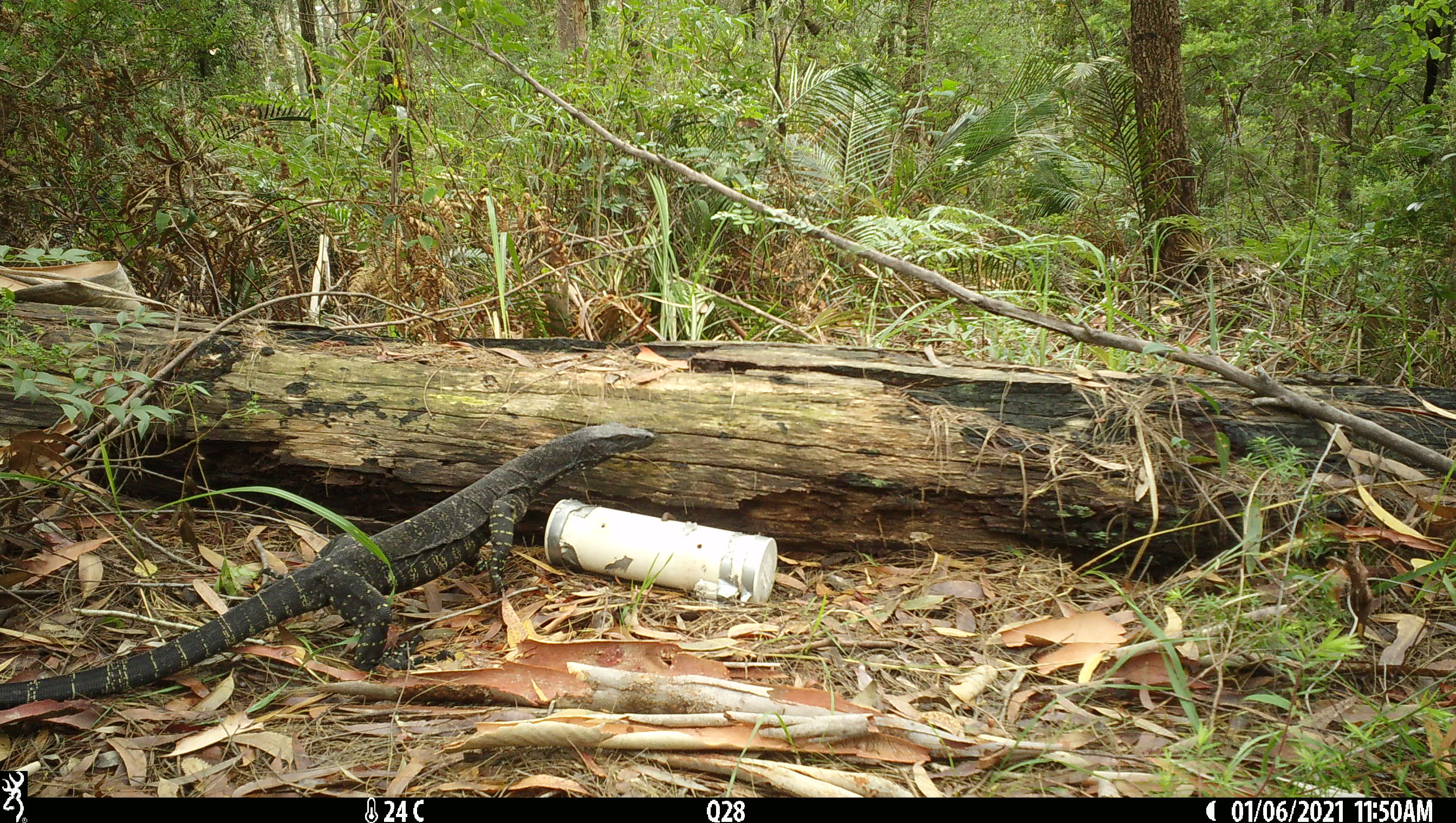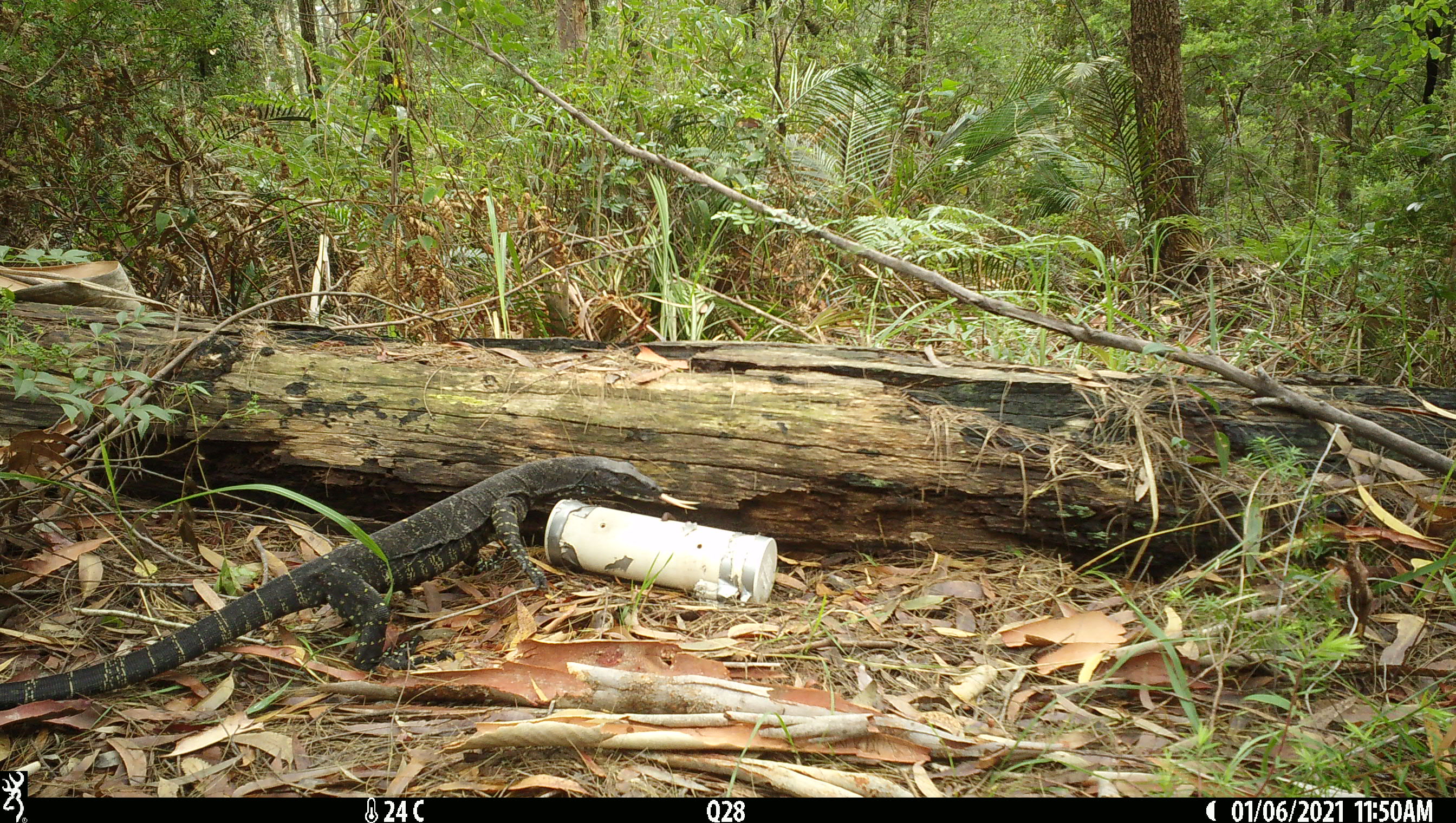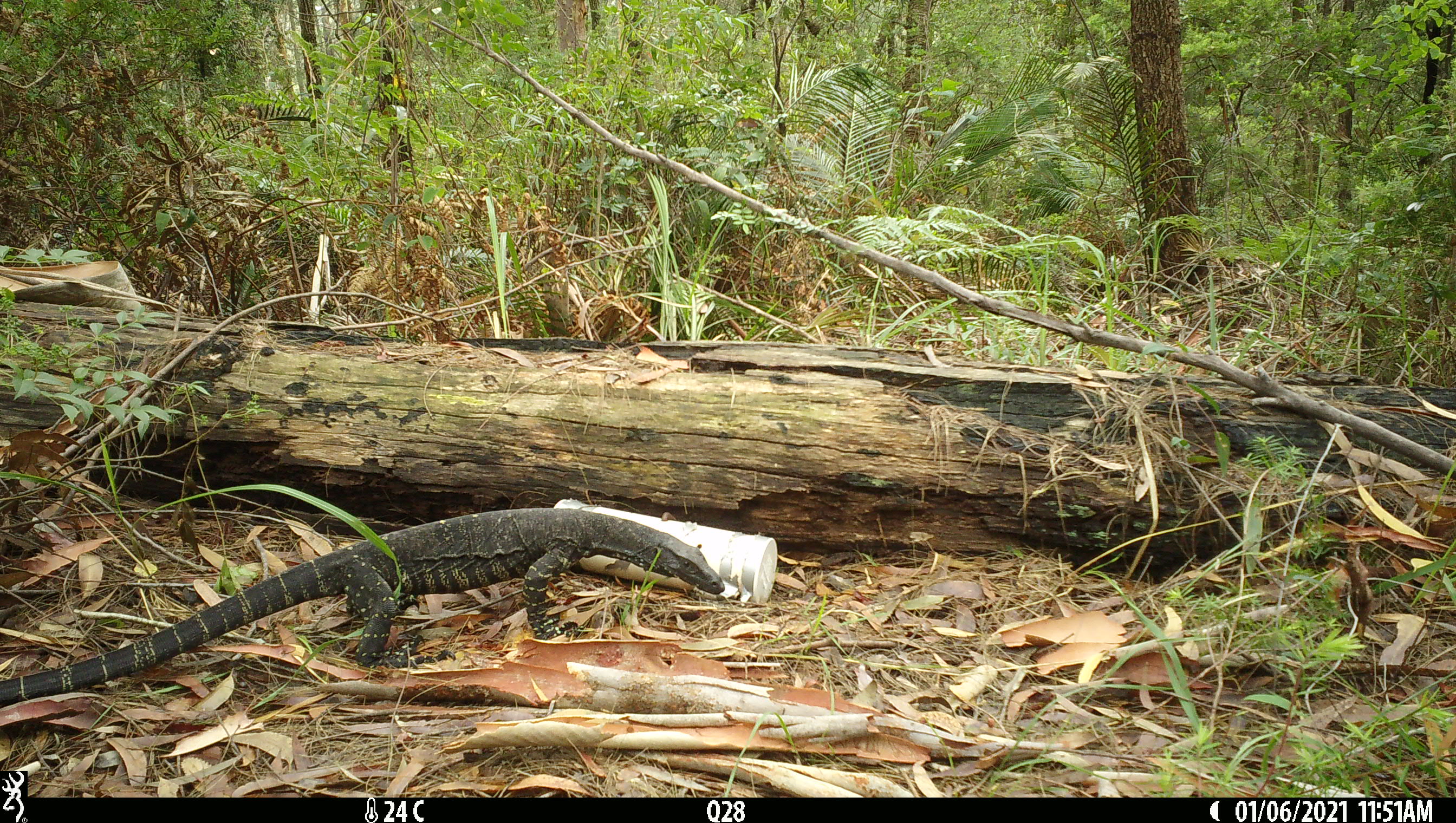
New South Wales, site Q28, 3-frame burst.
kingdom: Animalia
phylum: Chordata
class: Reptilia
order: Squamata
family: Varanidae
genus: Varanus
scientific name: Varanus varius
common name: lace monitor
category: goanna